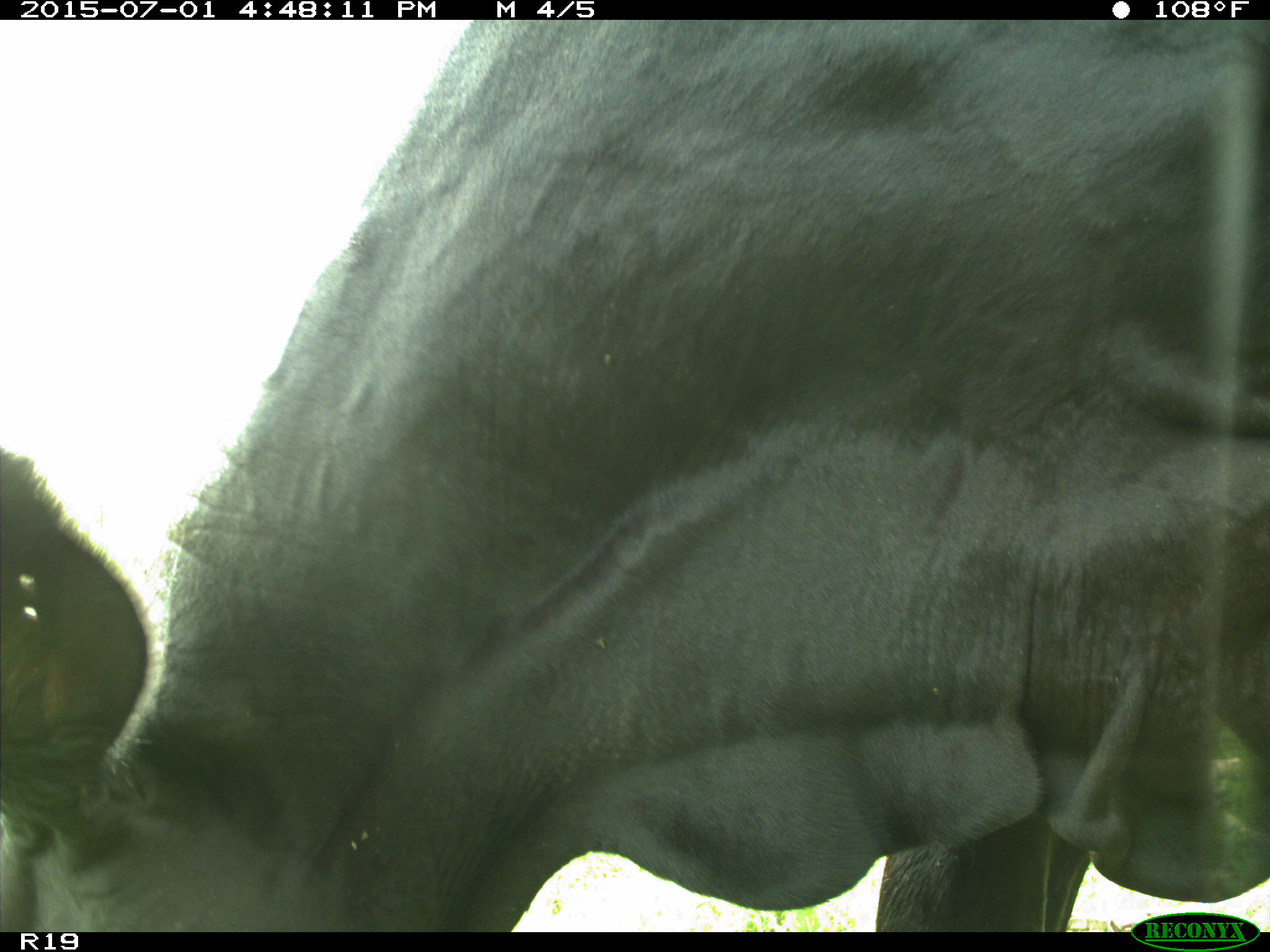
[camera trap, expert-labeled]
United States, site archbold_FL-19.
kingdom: Animalia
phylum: Chordata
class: Mammalia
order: Artiodactyla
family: Bovidae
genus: Bos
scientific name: Bos taurus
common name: domestic cow